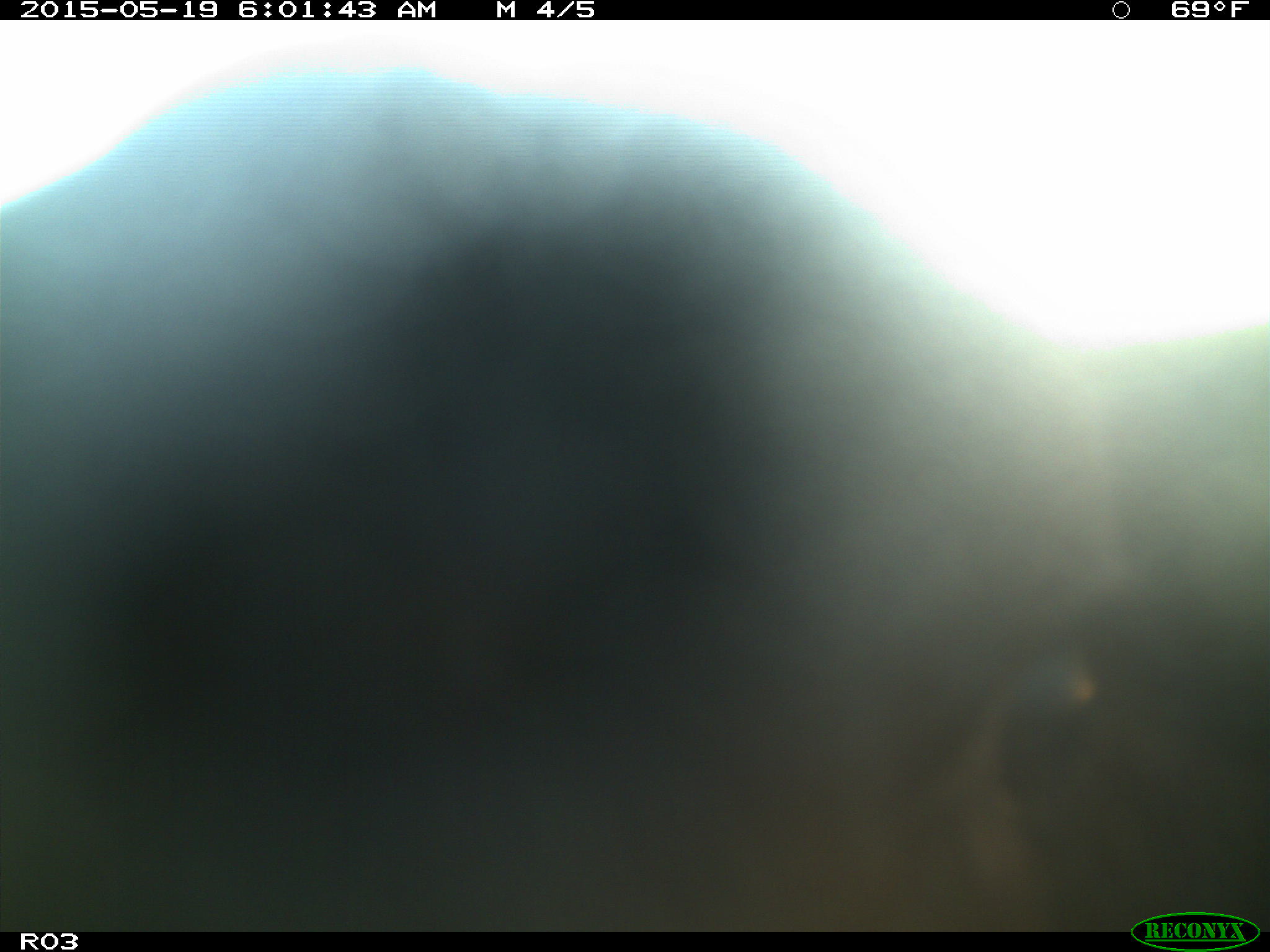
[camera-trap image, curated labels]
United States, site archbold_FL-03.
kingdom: Animalia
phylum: Chordata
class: Mammalia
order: Artiodactyla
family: Bovidae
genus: Bos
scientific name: Bos taurus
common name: domestic cow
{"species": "Bos taurus (domestic cow)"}